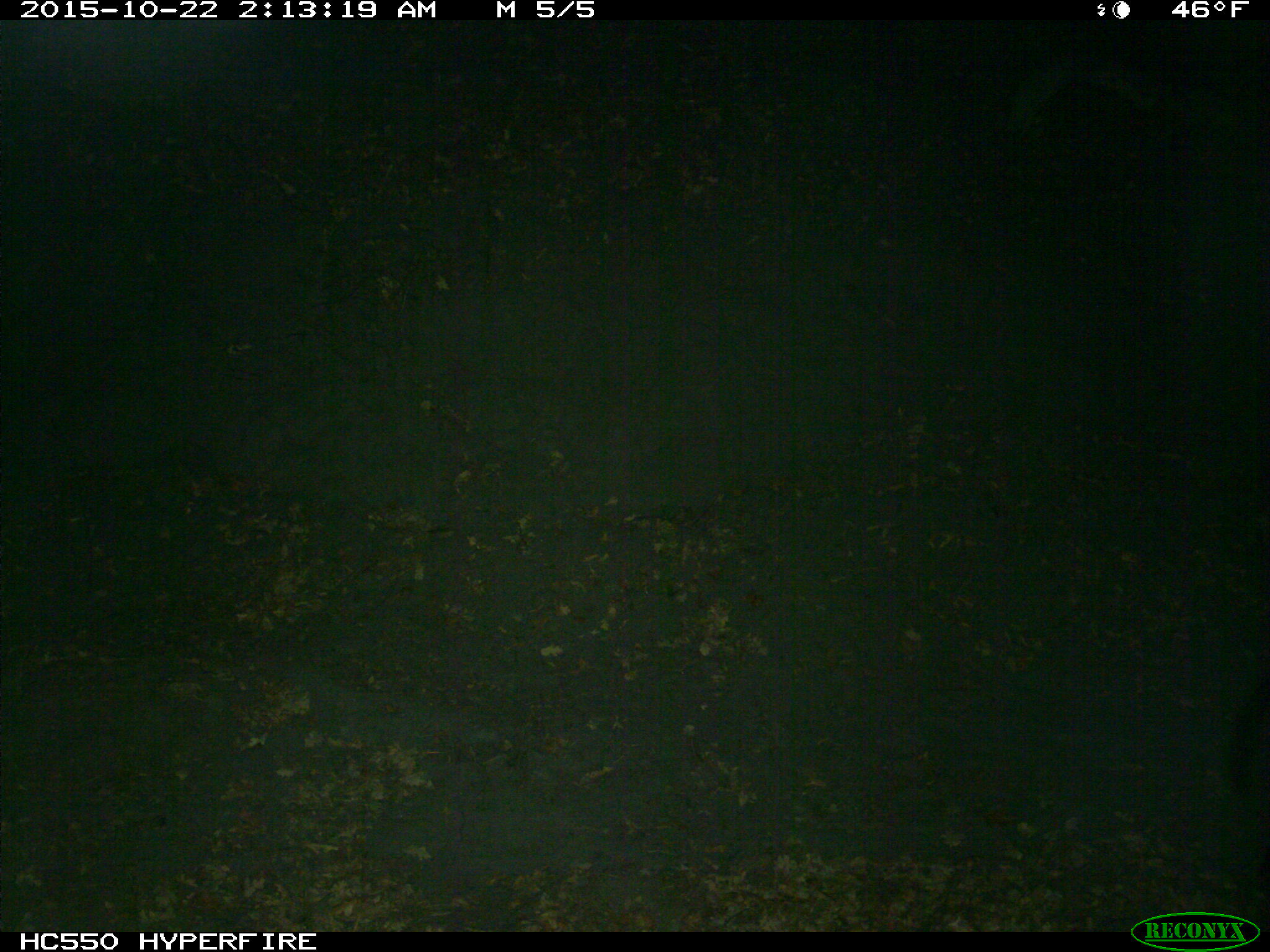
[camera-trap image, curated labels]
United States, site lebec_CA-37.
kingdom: Animalia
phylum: Chordata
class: Mammalia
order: Artiodactyla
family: Suidae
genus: Sus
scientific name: Sus scrofa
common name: wild boar